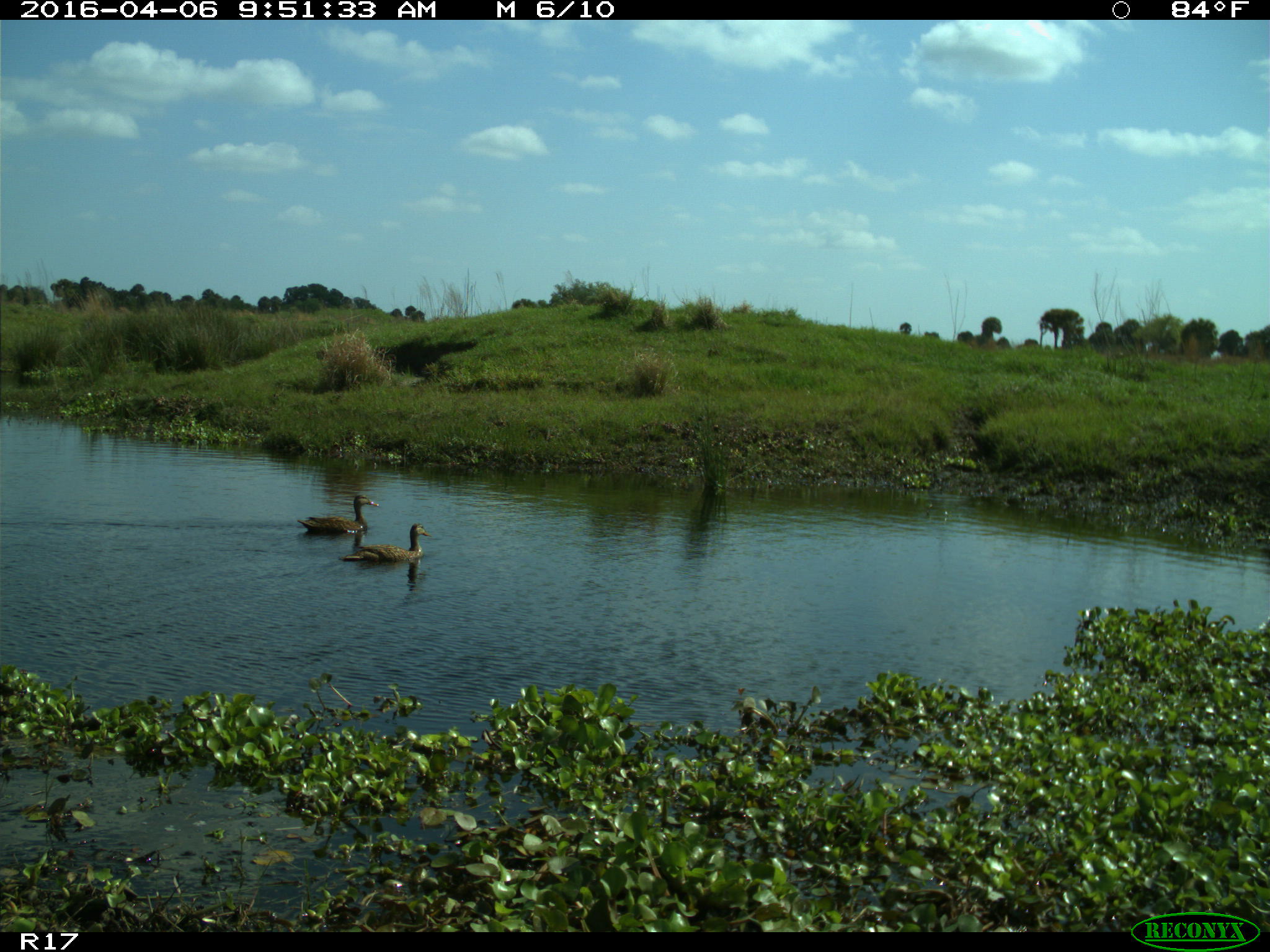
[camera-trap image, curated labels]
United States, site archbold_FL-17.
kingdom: Animalia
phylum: Chordata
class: Aves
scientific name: Aves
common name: birds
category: unidentified bird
Unidentified bird (birds) (Aves).